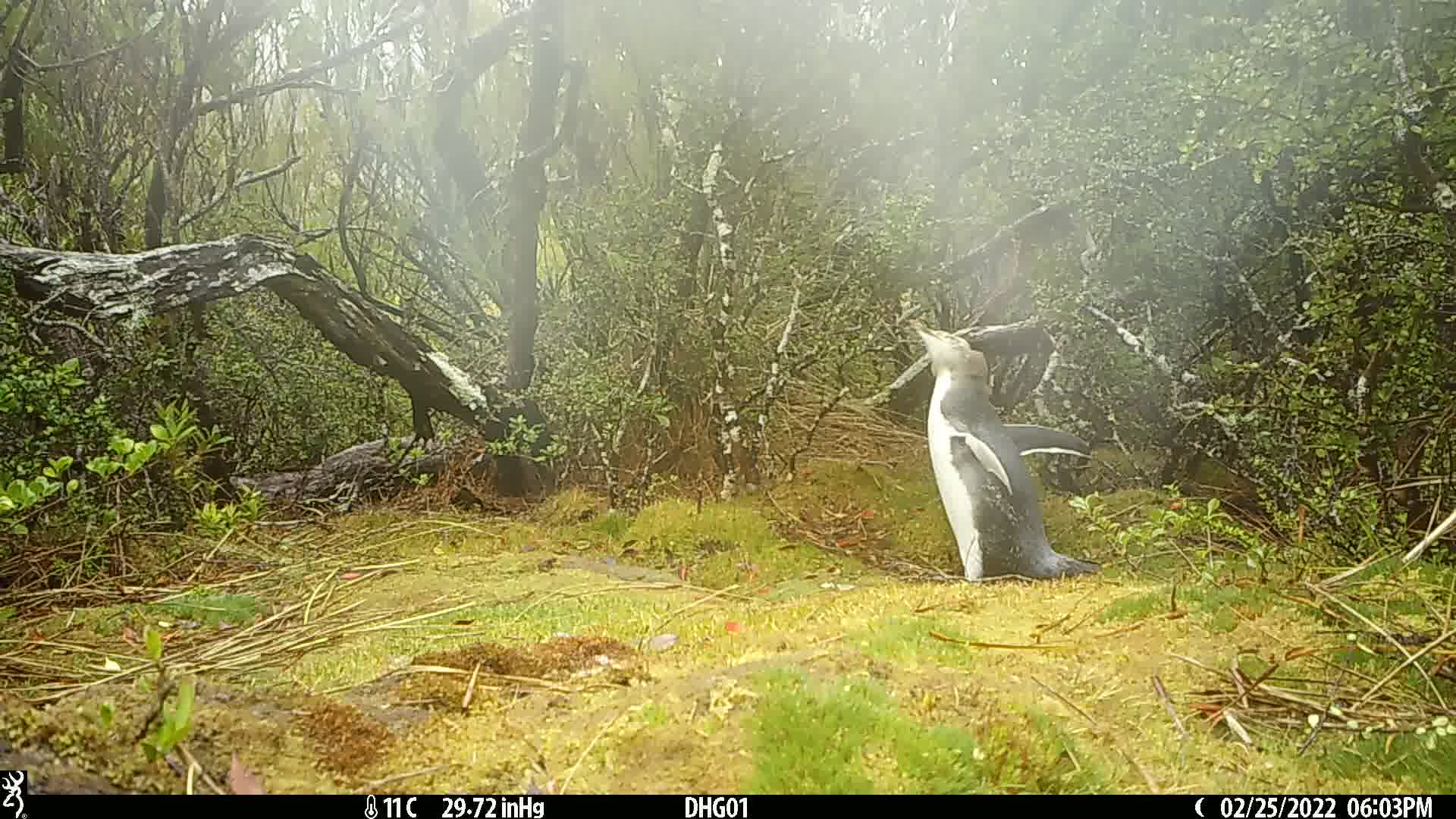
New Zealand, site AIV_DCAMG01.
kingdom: Animalia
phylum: Chordata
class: Aves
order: Sphenisciformes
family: Spheniscidae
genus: Megadyptes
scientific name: Megadyptes antipodes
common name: yellow-eyed penguin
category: yellow eyed penguin